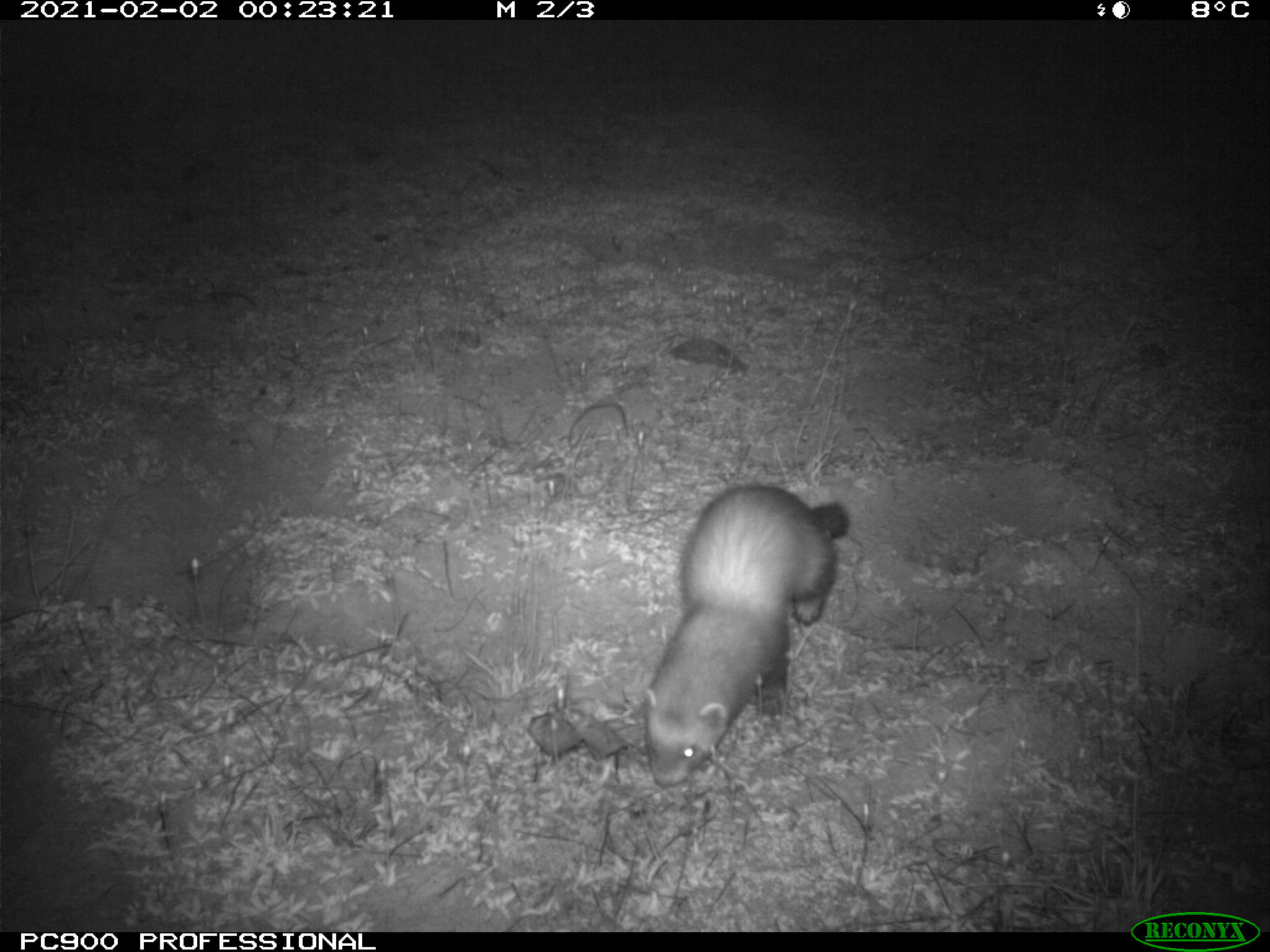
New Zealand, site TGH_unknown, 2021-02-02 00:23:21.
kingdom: Animalia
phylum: Chordata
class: Mammalia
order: Carnivora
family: Mustelidae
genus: Mustela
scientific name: Mustela furo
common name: ferret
Ferret (Mustela furo).